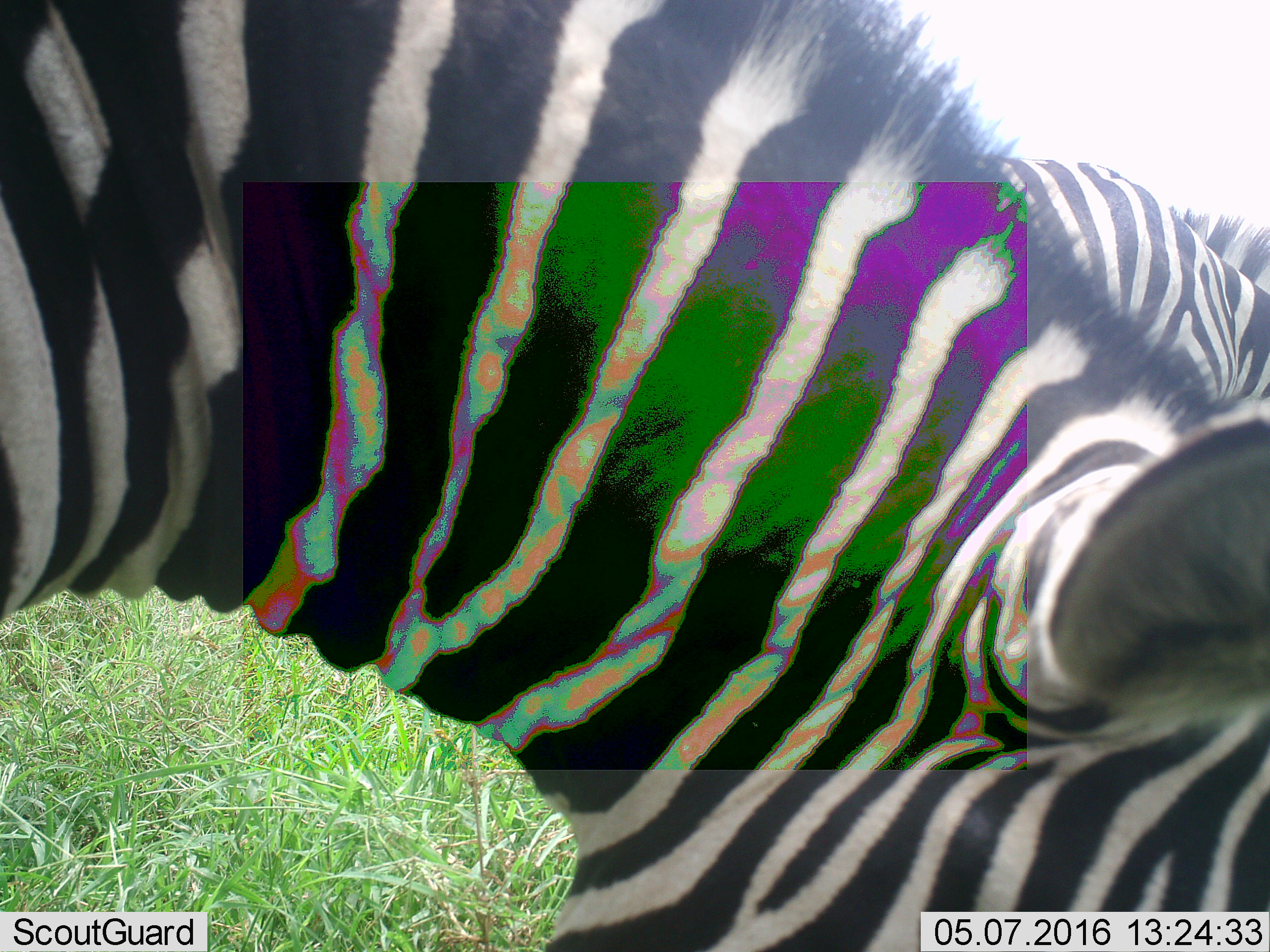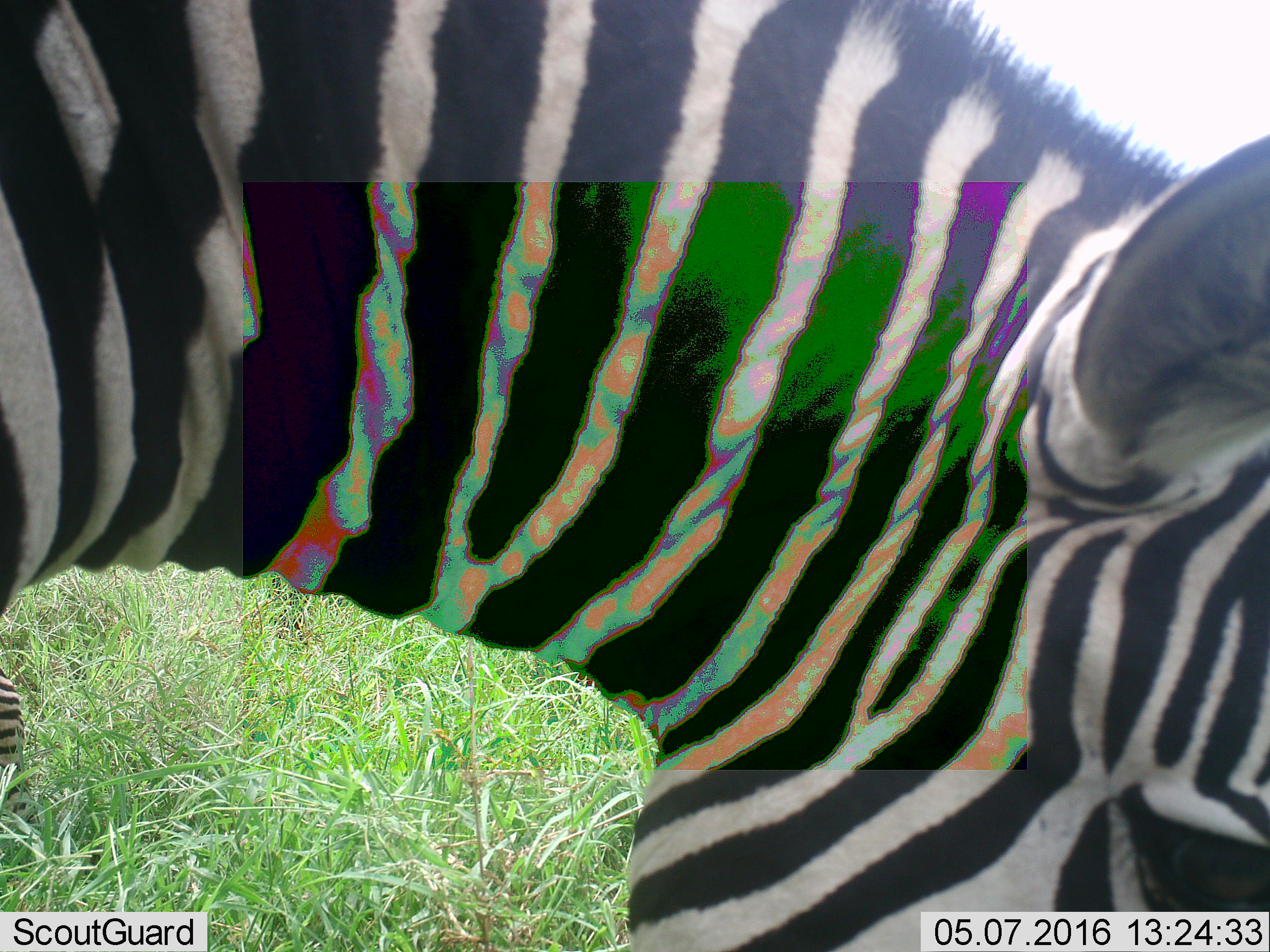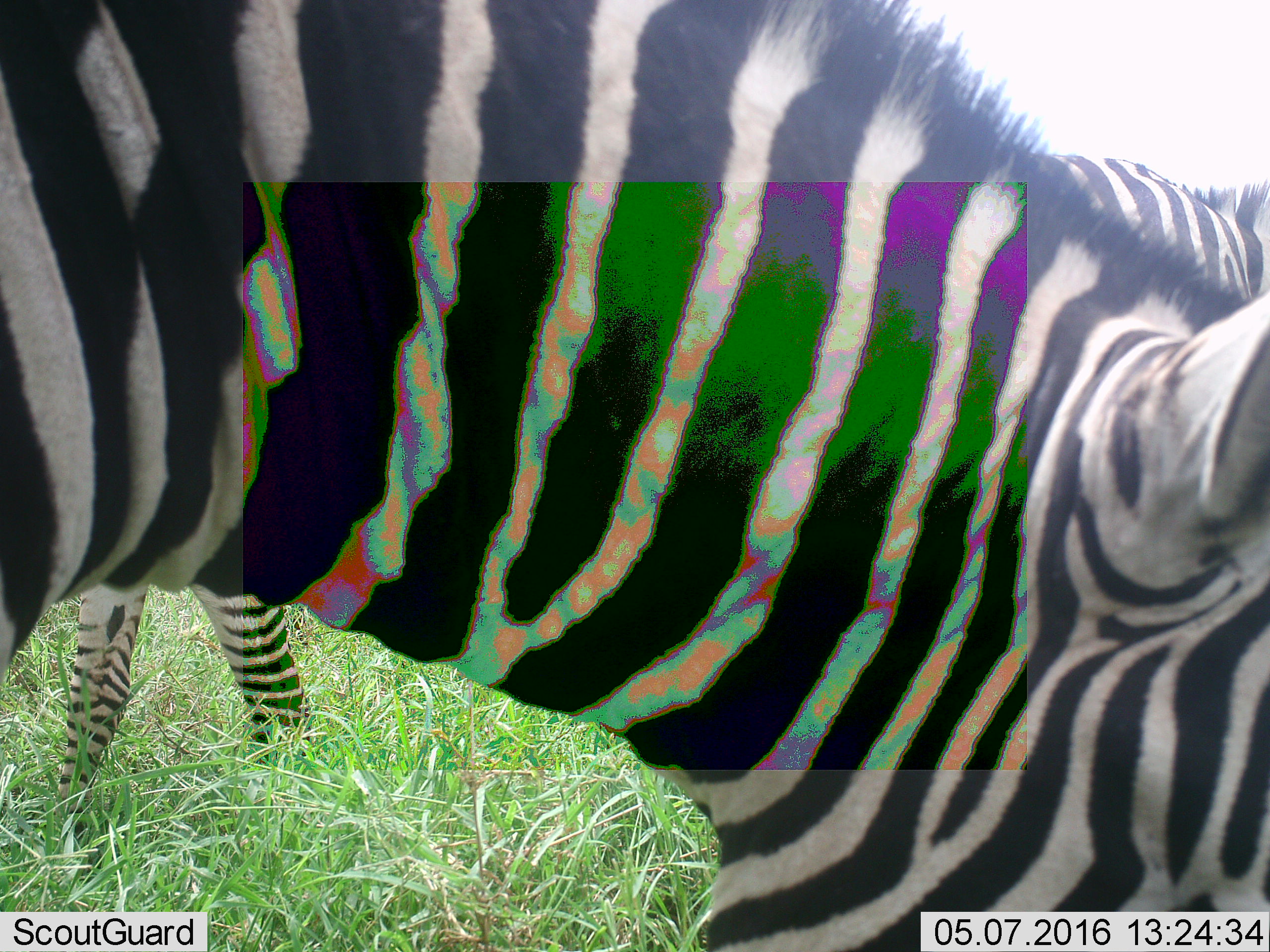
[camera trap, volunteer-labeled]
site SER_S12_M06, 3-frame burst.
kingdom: Animalia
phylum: Chordata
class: Mammalia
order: Perissodactyla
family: Equidae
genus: Equus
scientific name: Equus quagga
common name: plains zebra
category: zebraplains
Zebraplains (plains zebra) (Equus quagga), count 3. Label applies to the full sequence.